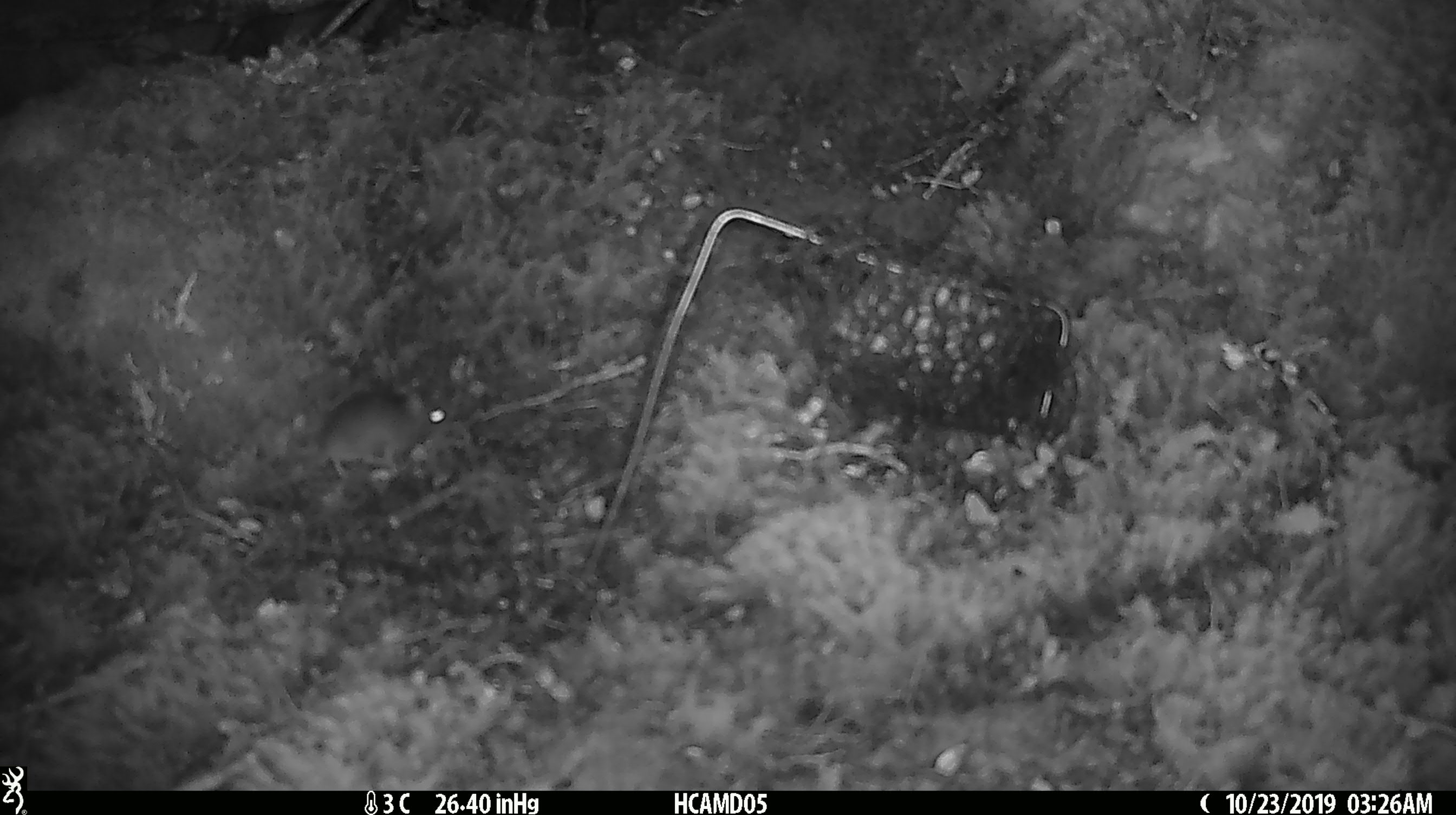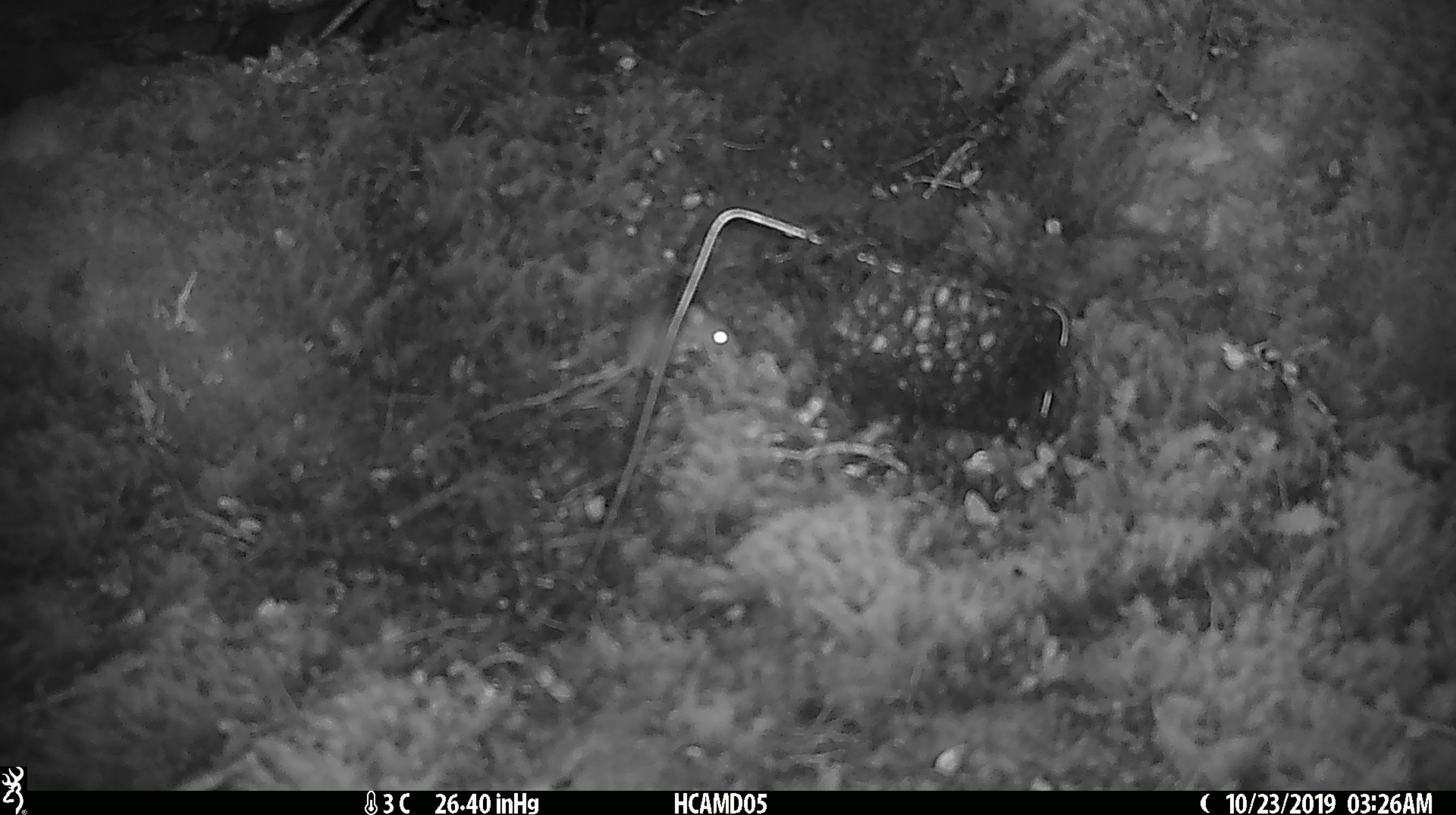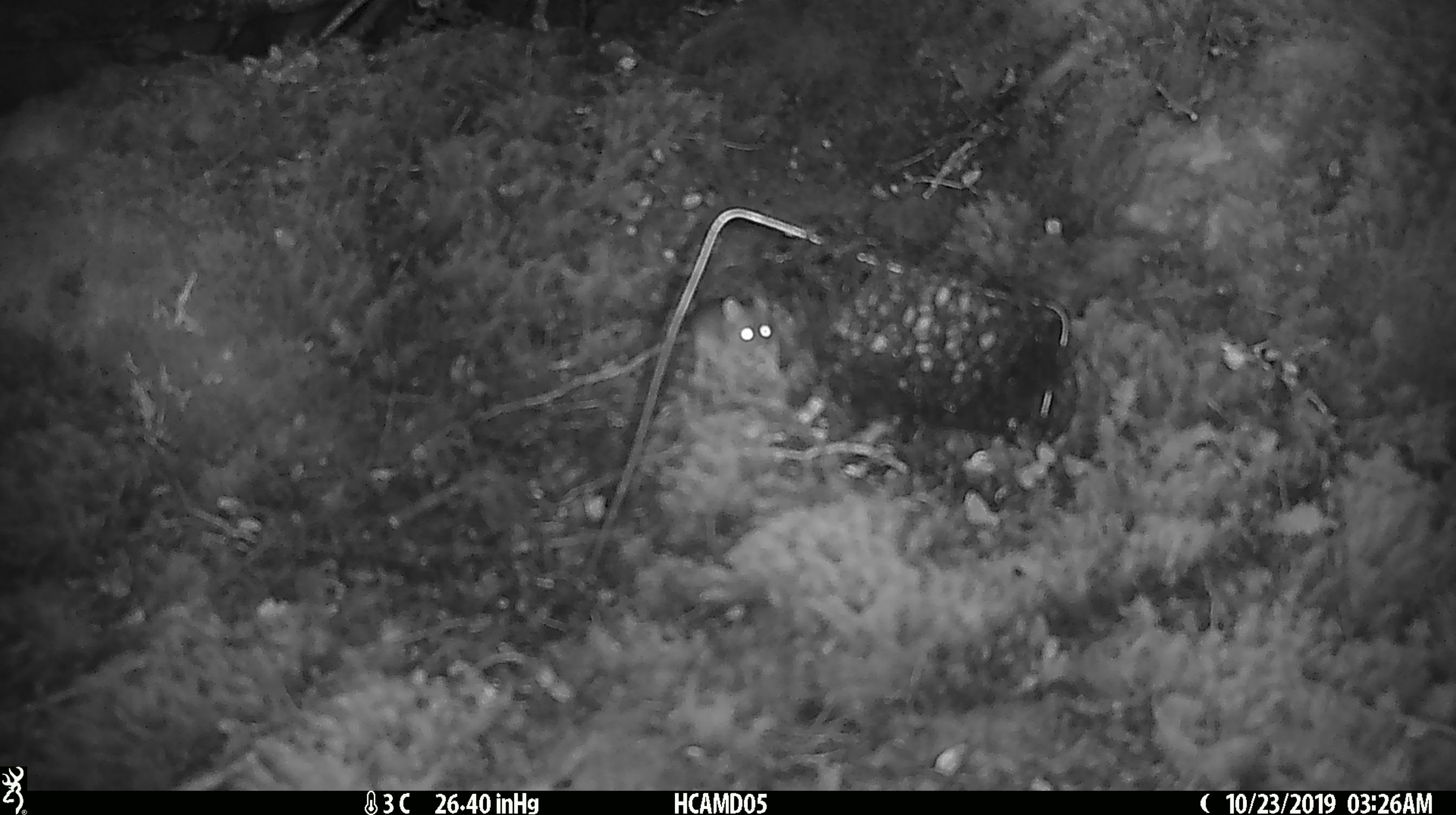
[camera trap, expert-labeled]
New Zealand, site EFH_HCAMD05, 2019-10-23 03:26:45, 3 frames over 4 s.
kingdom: Animalia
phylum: Chordata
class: Mammalia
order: Rodentia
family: Muridae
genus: Mus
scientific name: Mus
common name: mouse